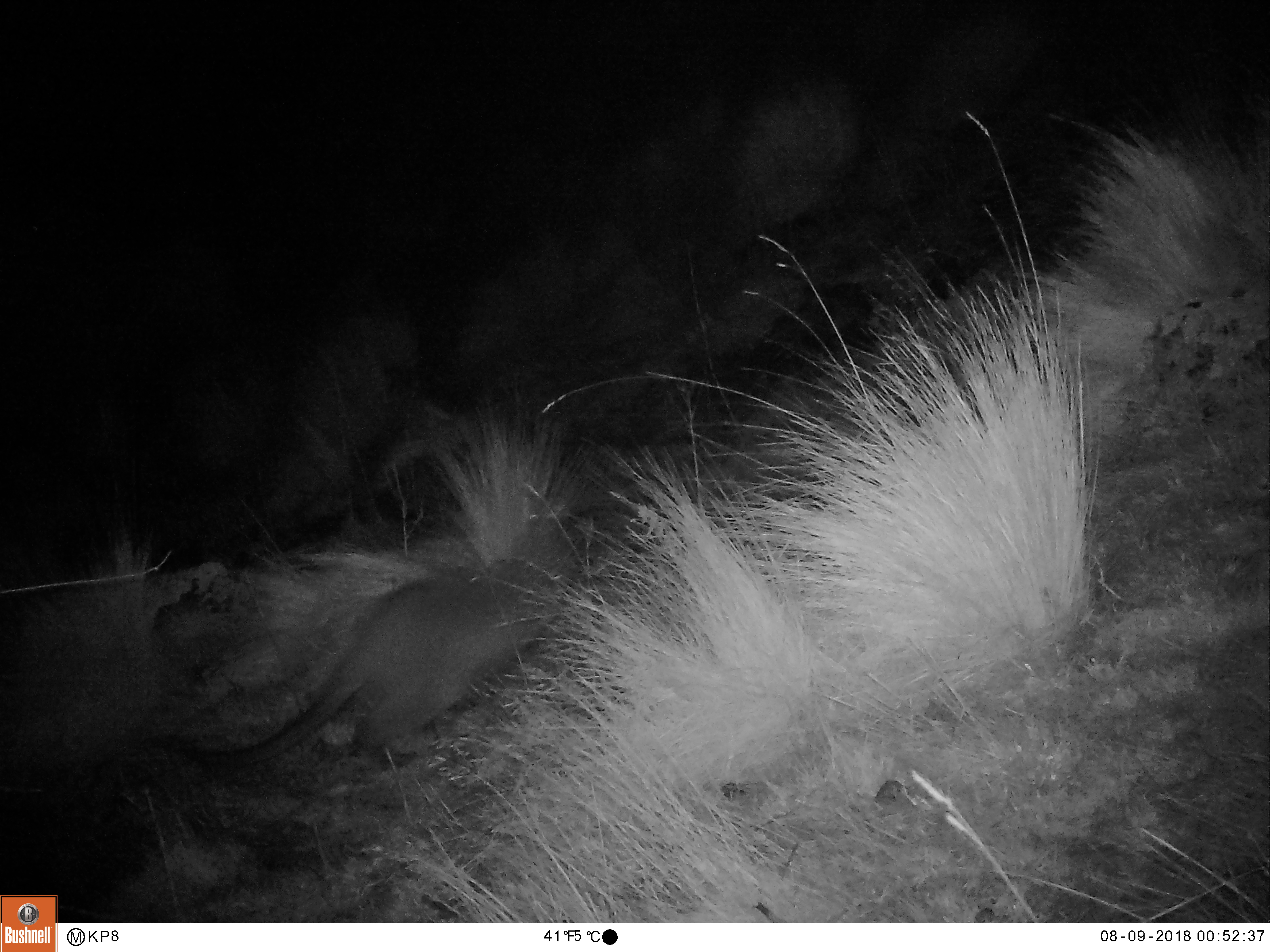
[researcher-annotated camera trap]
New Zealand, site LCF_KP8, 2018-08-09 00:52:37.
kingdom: Animalia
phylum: Chordata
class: Mammalia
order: Diprotodontia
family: Macropodidae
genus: Notamacropus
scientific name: Notamacropus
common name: wallaby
Wallaby (Notamacropus).